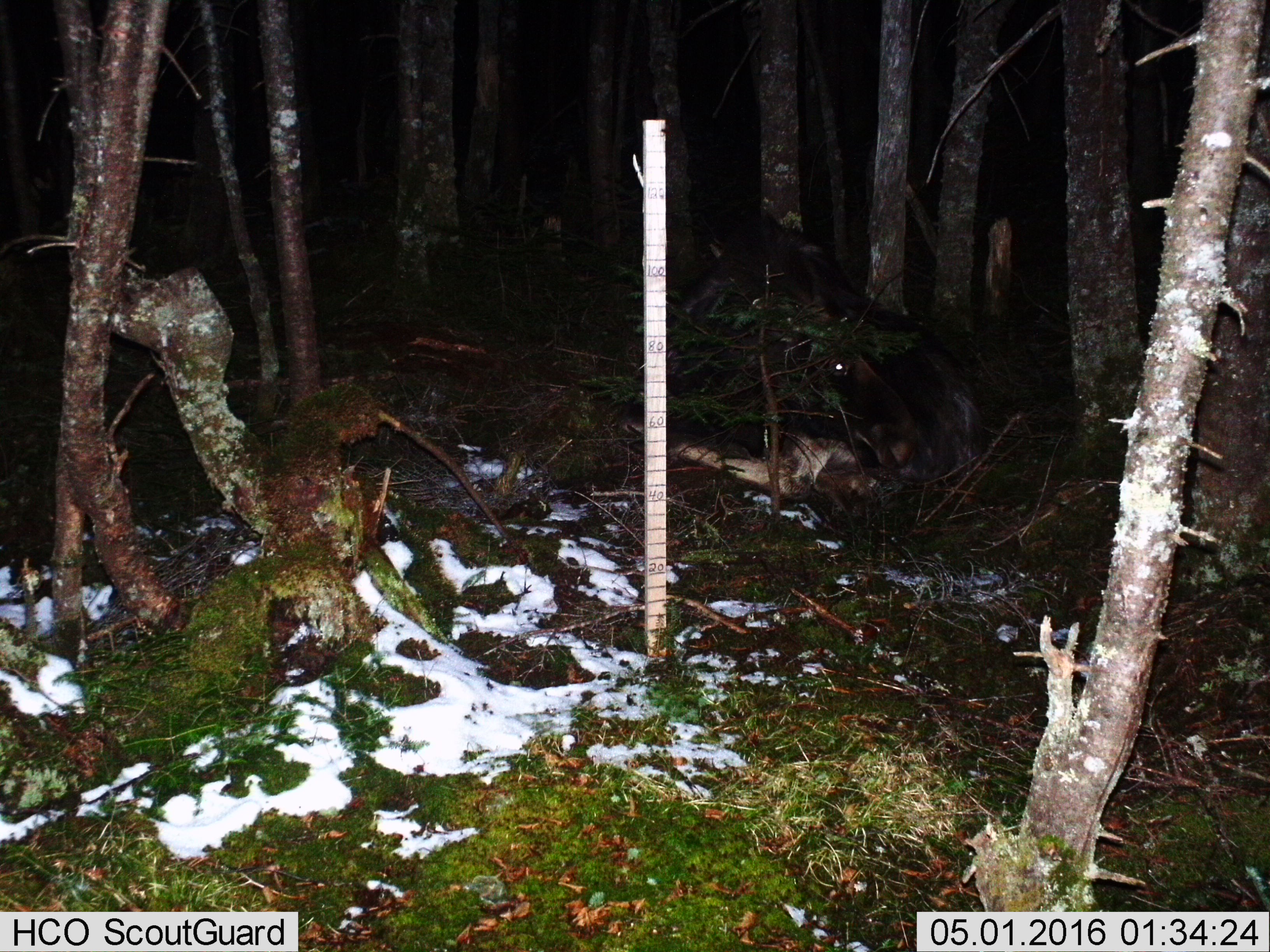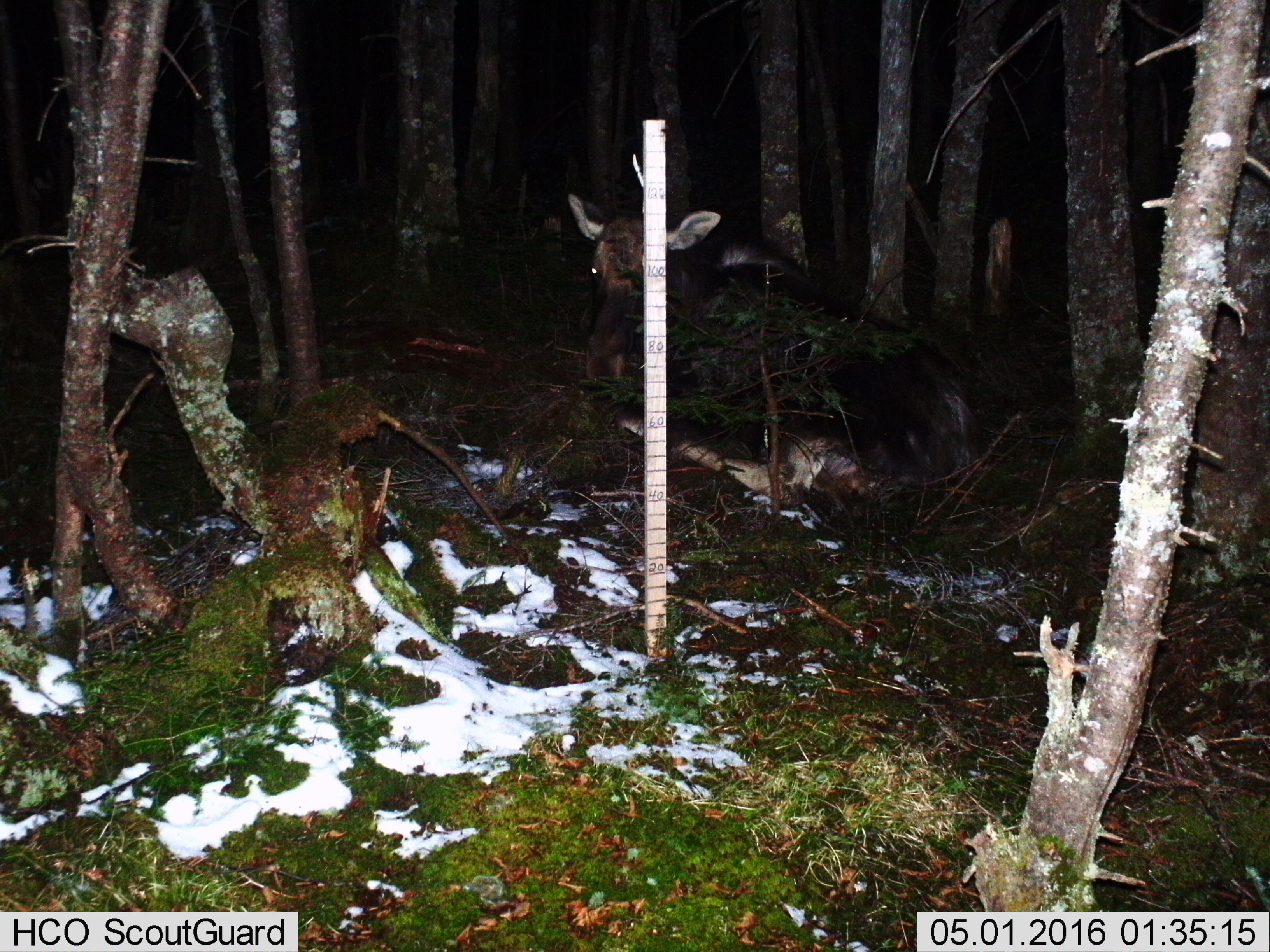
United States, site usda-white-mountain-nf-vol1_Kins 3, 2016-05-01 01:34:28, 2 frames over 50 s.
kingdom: Animalia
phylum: Chordata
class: Mammalia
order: Artiodactyla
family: Cervidae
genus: Alces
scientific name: Alces alces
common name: moose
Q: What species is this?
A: Moose (Alces alces).